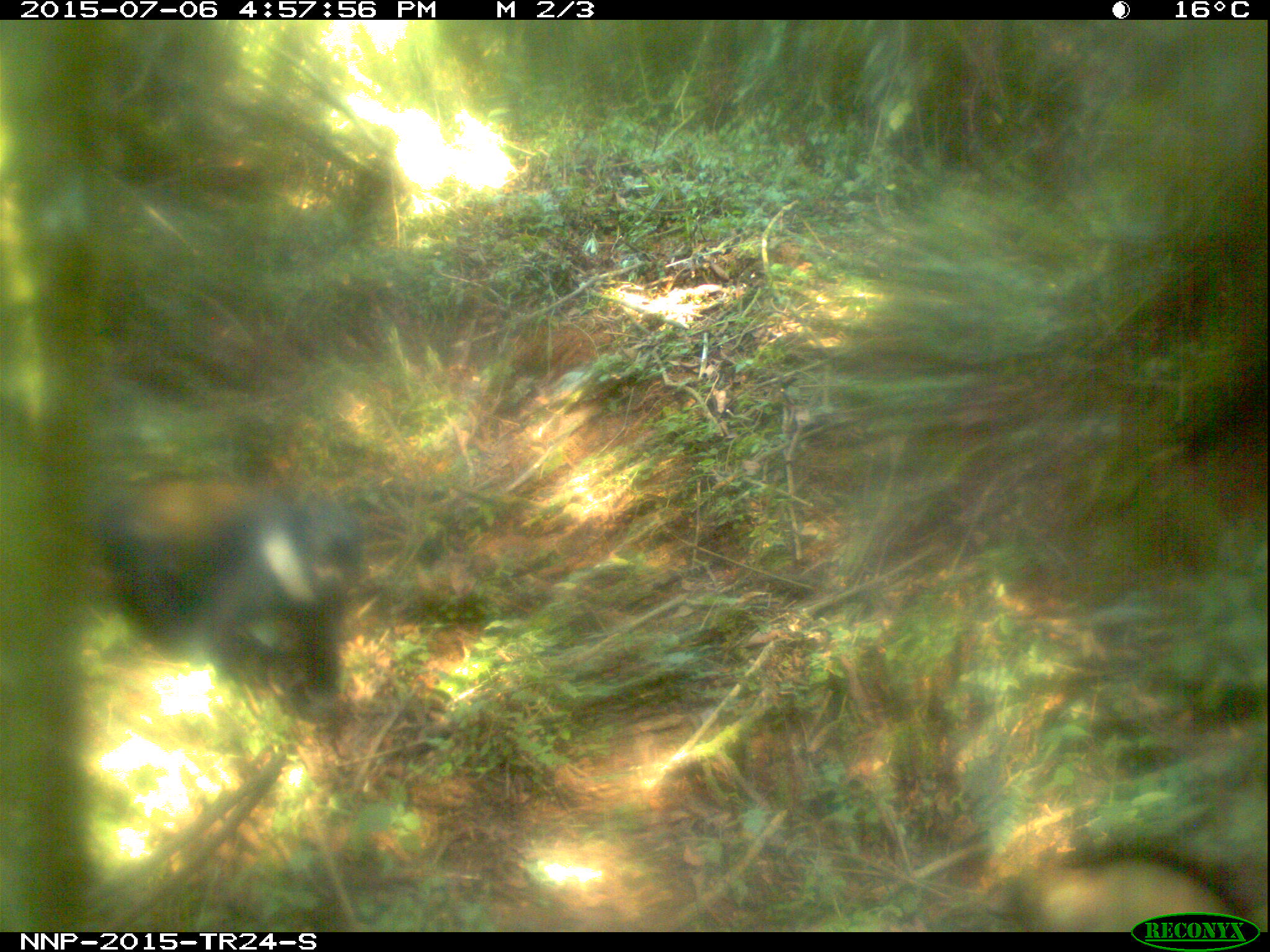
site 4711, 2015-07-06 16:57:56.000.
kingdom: Animalia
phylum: Chordata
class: Mammalia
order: Primates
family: Cercopithecidae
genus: Allochrocebus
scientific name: Allochrocebus lhoesti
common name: l'hoest's monkey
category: cercopithecus lhoesti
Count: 1.